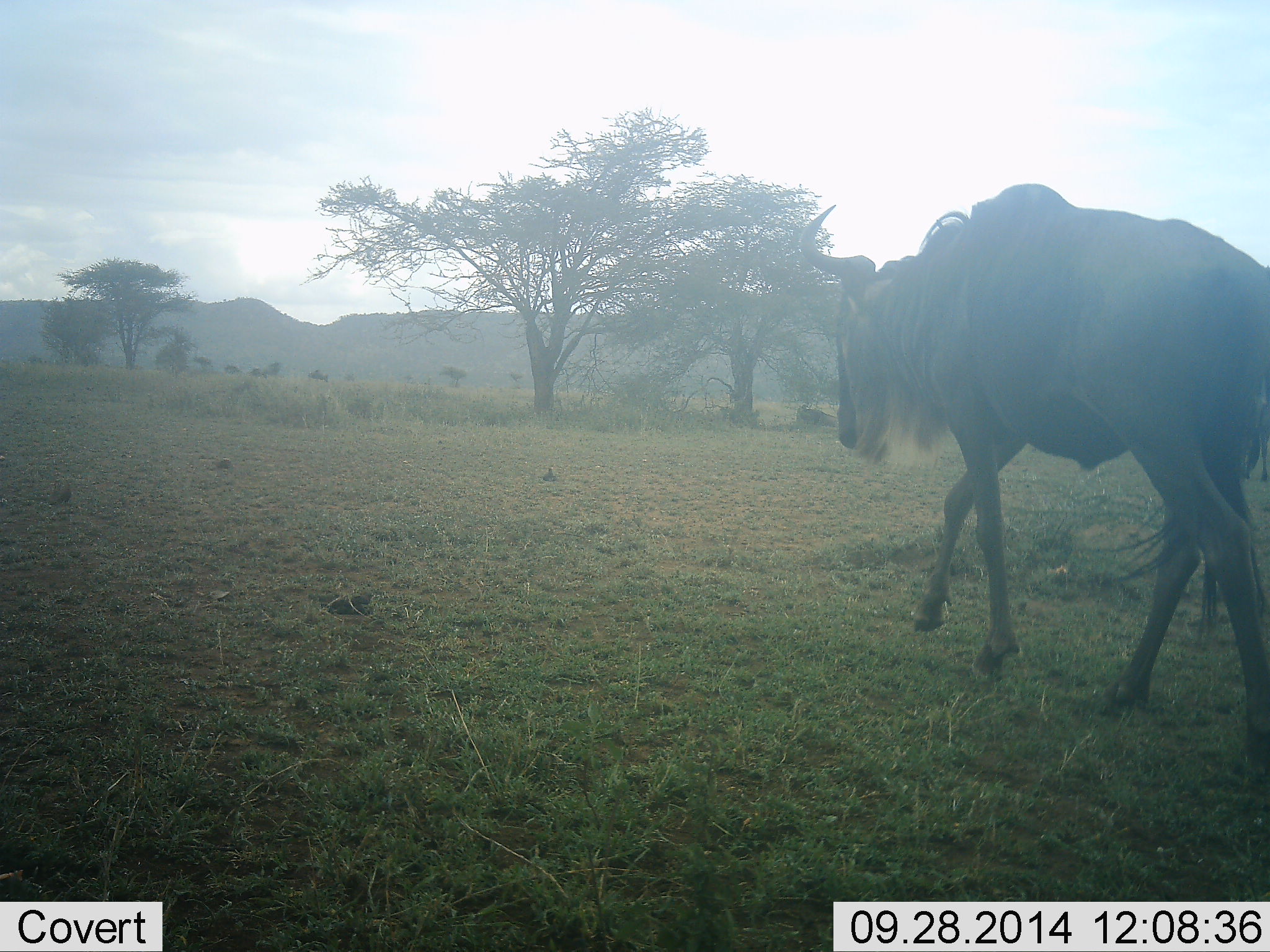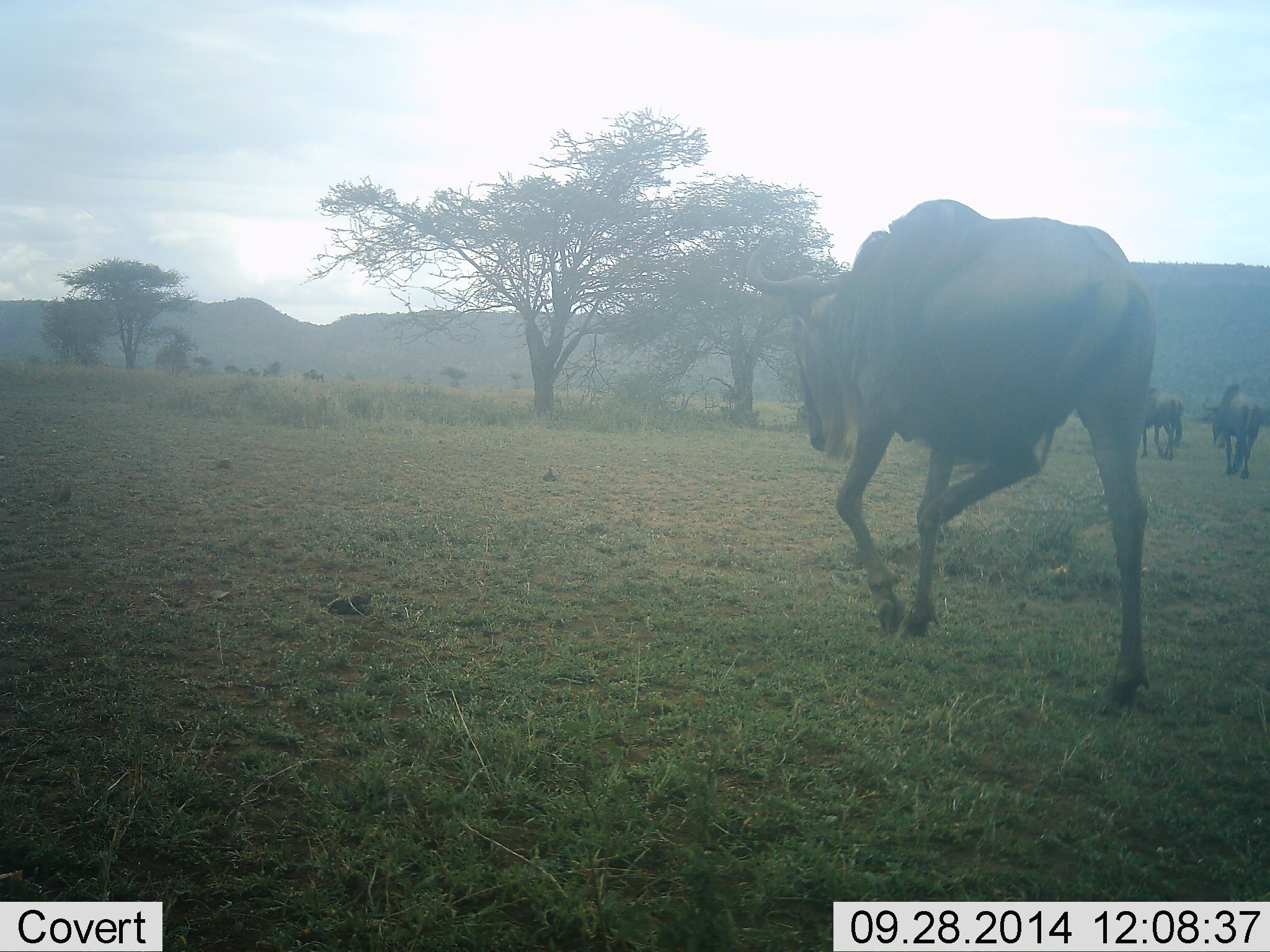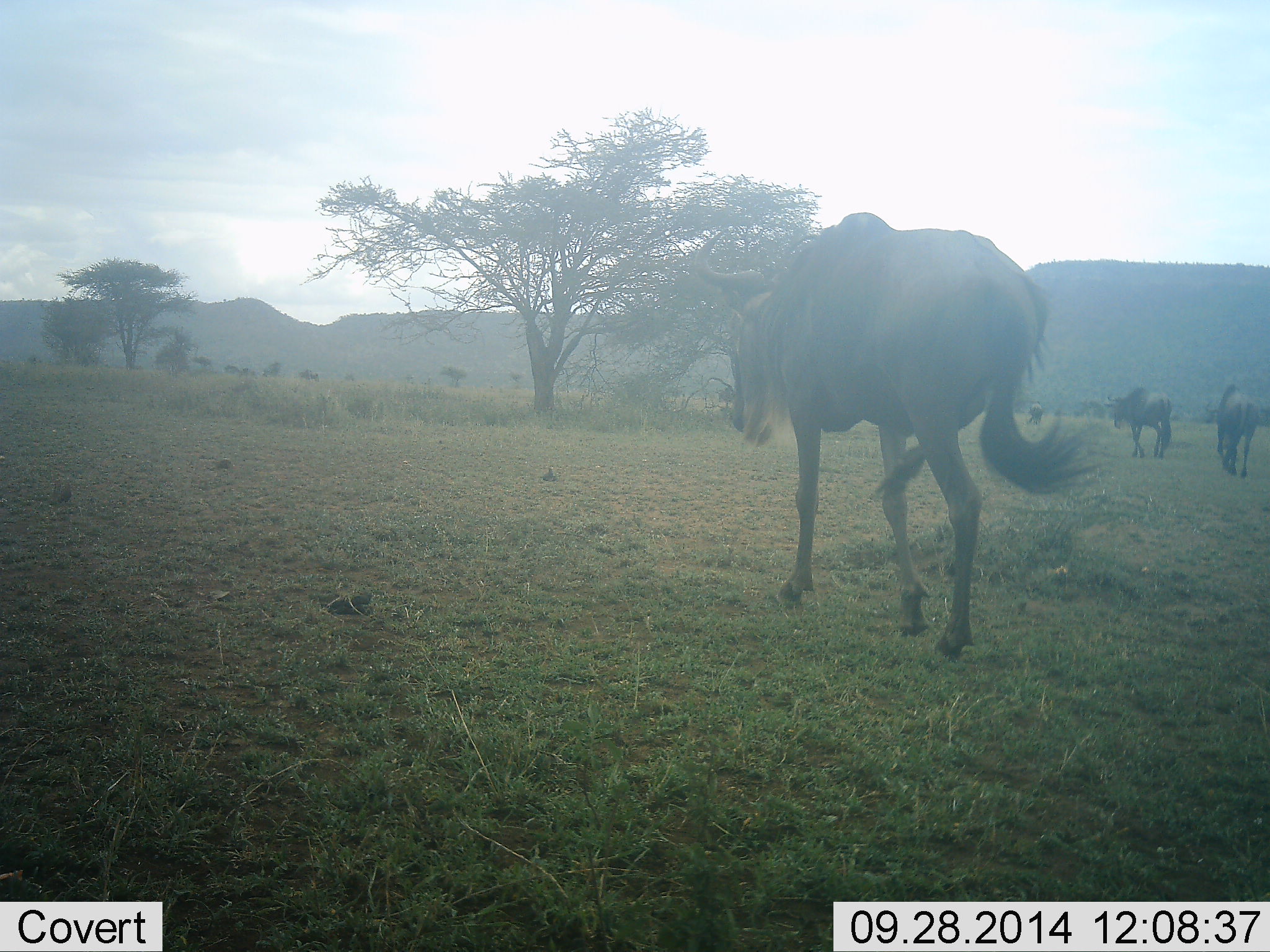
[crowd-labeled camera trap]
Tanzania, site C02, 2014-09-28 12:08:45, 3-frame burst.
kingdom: Animalia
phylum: Chordata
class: Mammalia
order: Artiodactyla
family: Bovidae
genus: Connochaetes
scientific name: Connochaetes taurinus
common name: blue wildebeest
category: wildebeest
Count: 3.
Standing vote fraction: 40%.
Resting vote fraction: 0%.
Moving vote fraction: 100%.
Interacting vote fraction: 0%.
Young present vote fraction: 0%.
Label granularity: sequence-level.